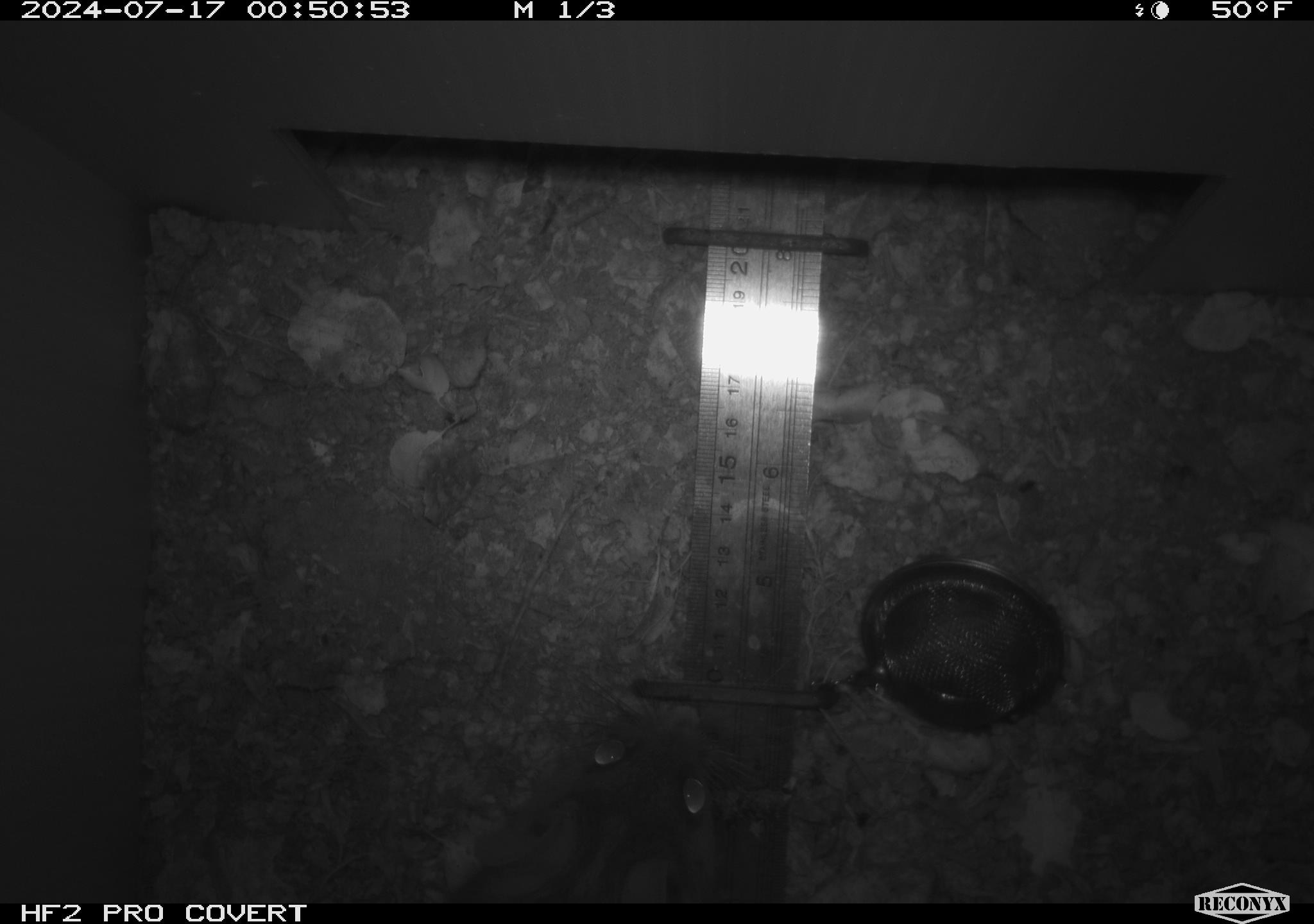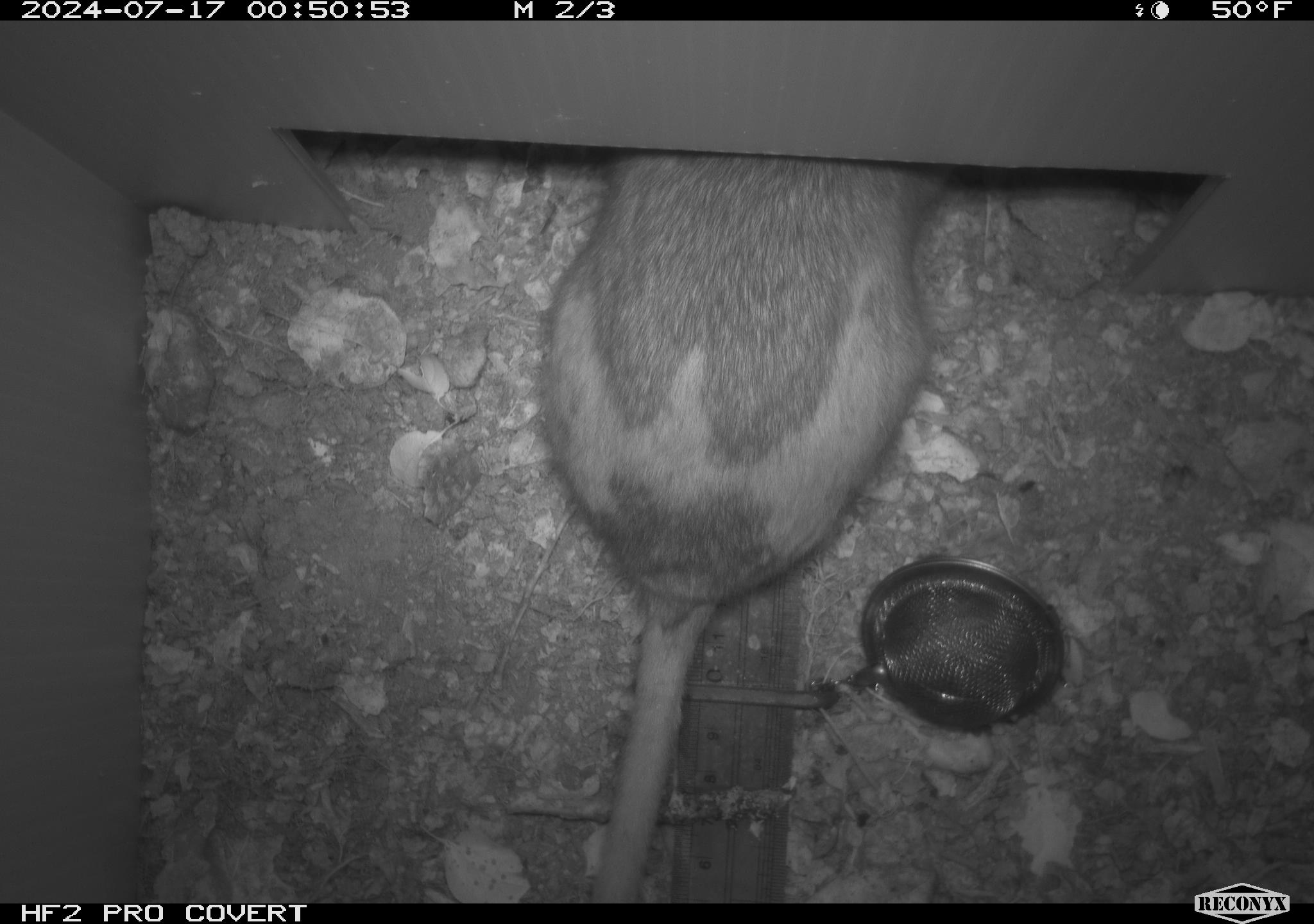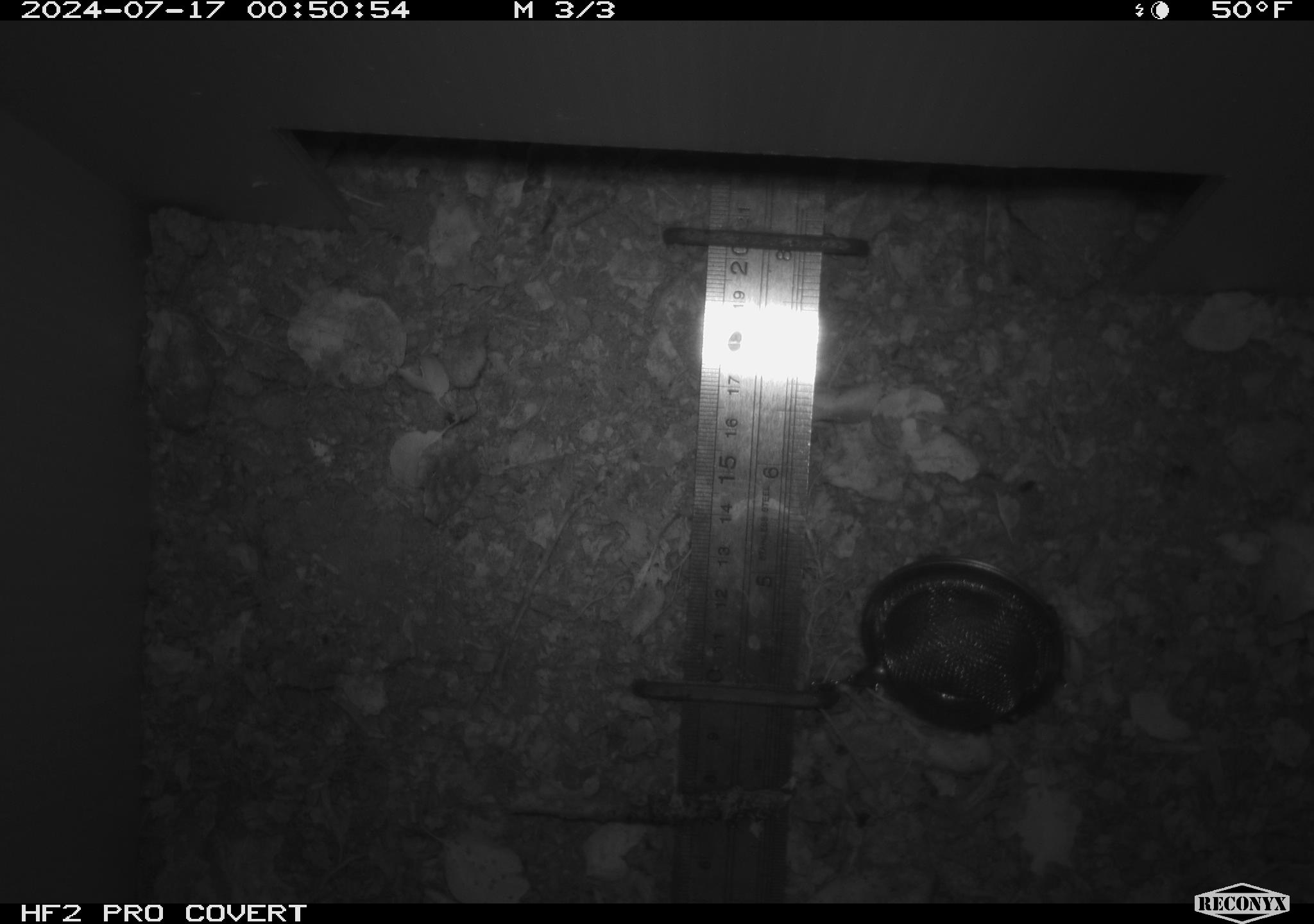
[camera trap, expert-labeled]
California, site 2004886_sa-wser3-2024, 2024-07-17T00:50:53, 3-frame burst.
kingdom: Animalia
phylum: Chordata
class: Mammalia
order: Rodentia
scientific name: Rodentia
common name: woodrat or rat or mouse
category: woodrat or rat or mouse species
Woodrat or rat or mouse species (woodrat or rat or mouse) (Rodentia).